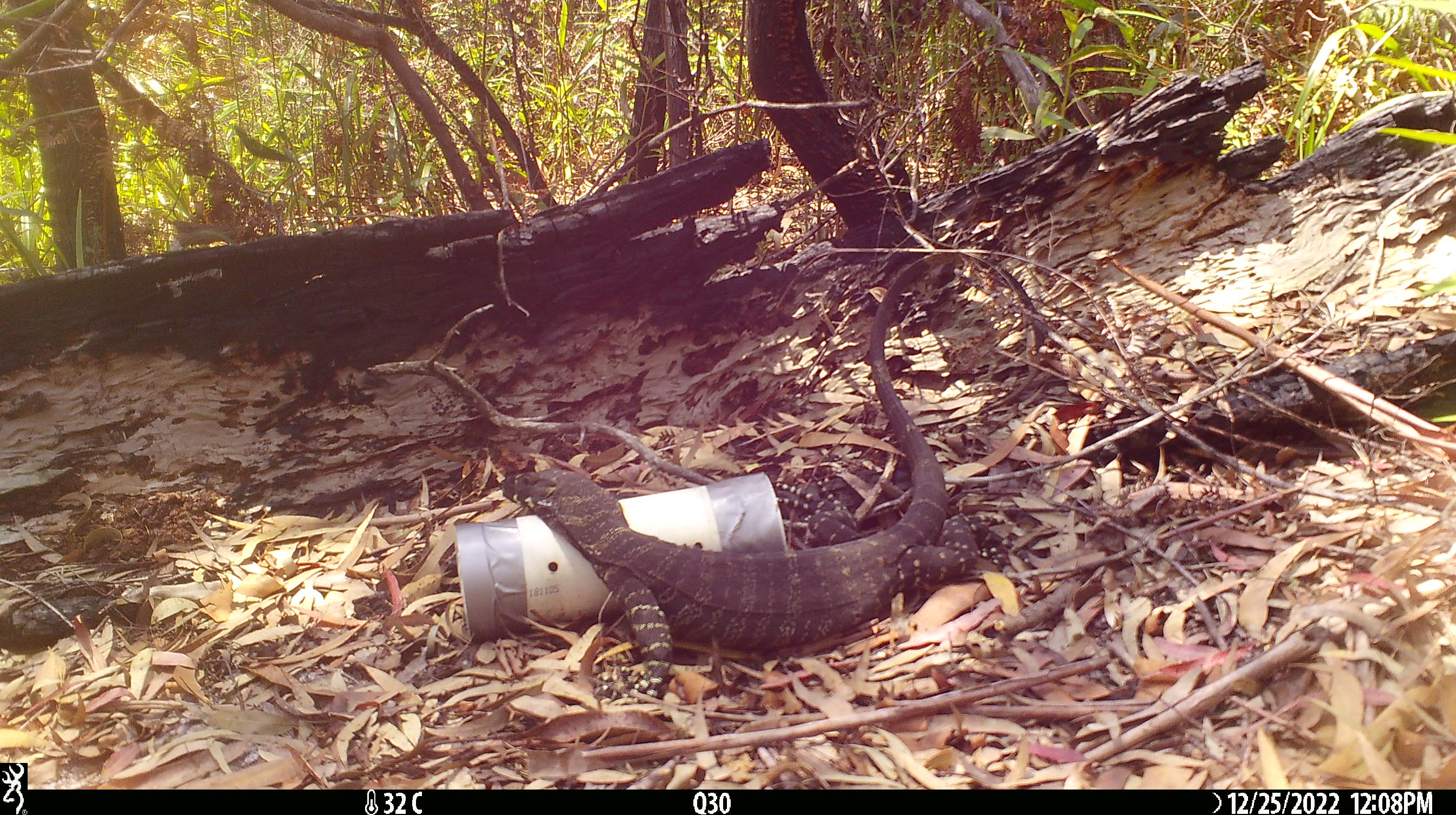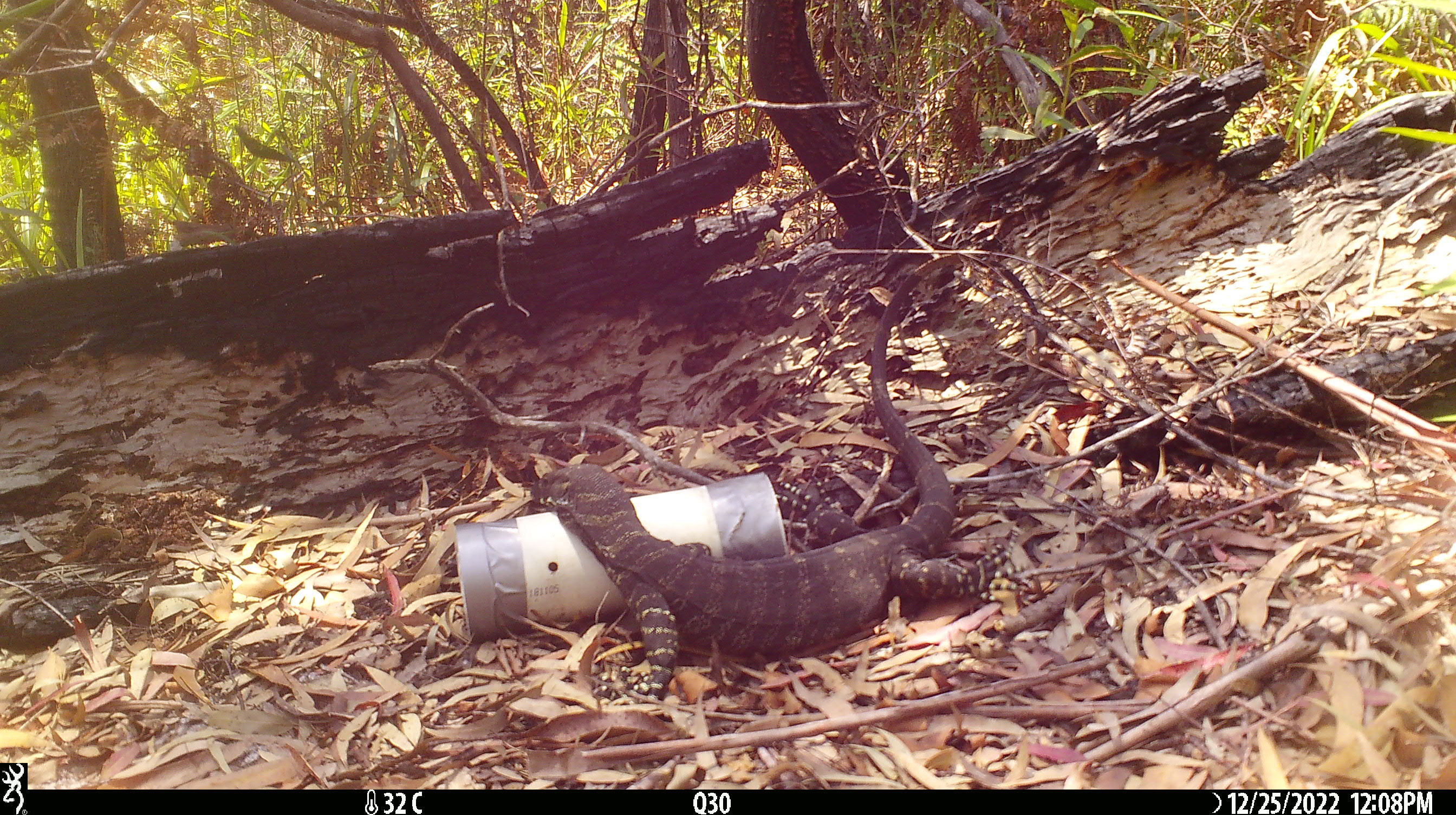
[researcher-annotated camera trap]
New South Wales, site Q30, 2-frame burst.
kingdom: Animalia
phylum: Chordata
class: Reptilia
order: Squamata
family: Varanidae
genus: Varanus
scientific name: Varanus varius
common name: lace monitor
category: goanna